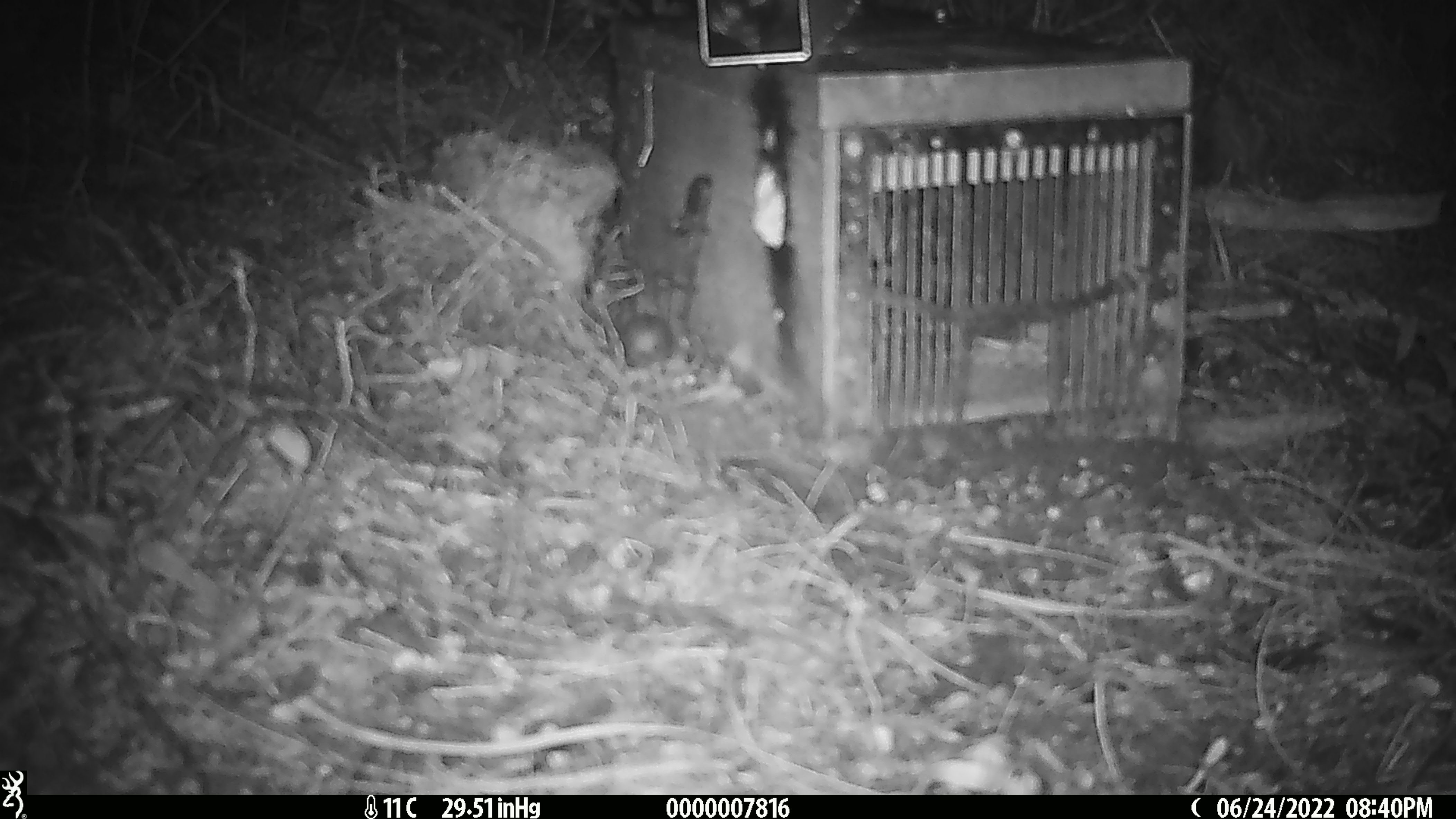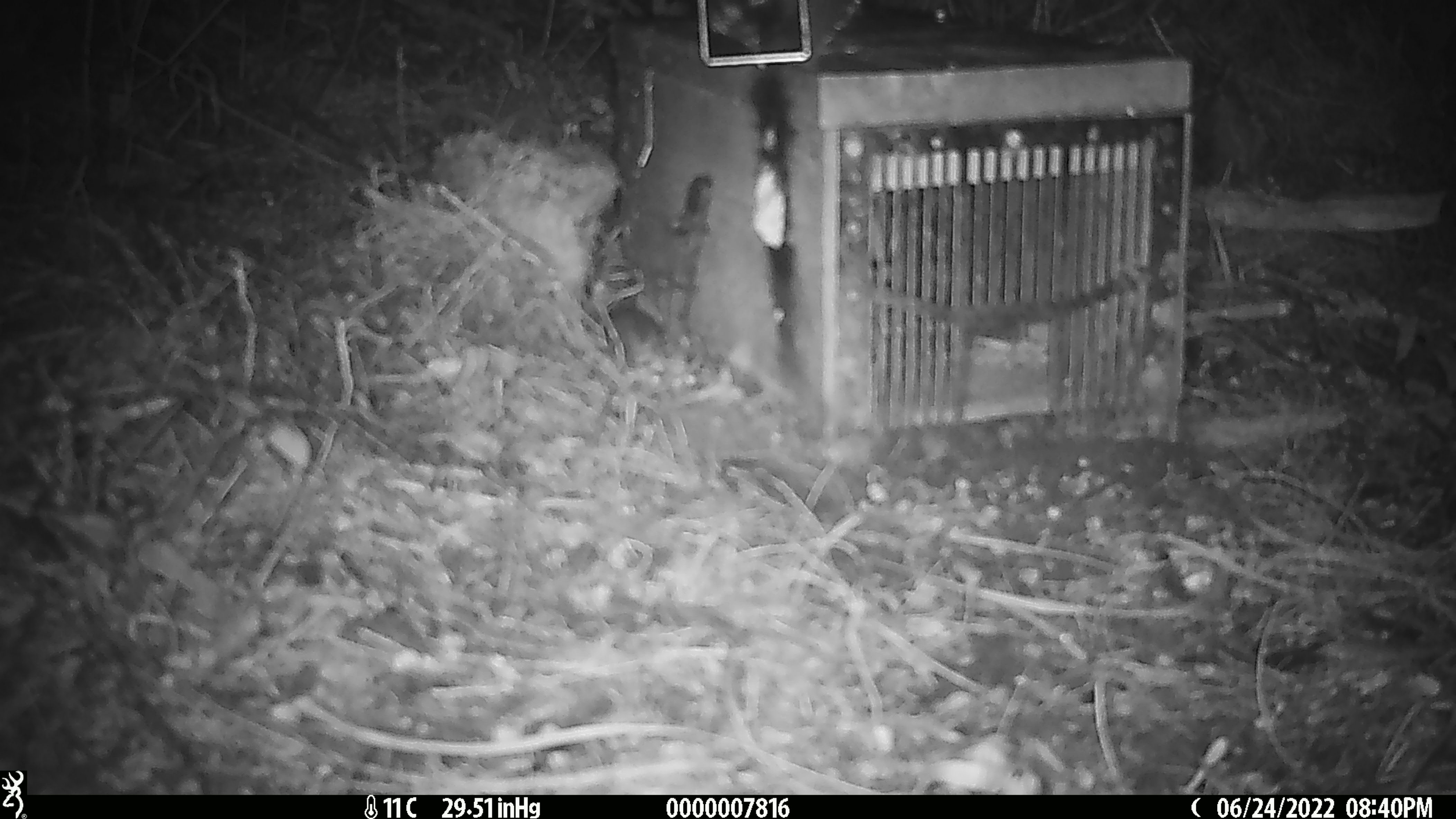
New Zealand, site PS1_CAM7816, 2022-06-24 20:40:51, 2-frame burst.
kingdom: Animalia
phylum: Chordata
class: Mammalia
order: Rodentia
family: Muridae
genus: Mus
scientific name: Mus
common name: mouse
Mouse (Mus).